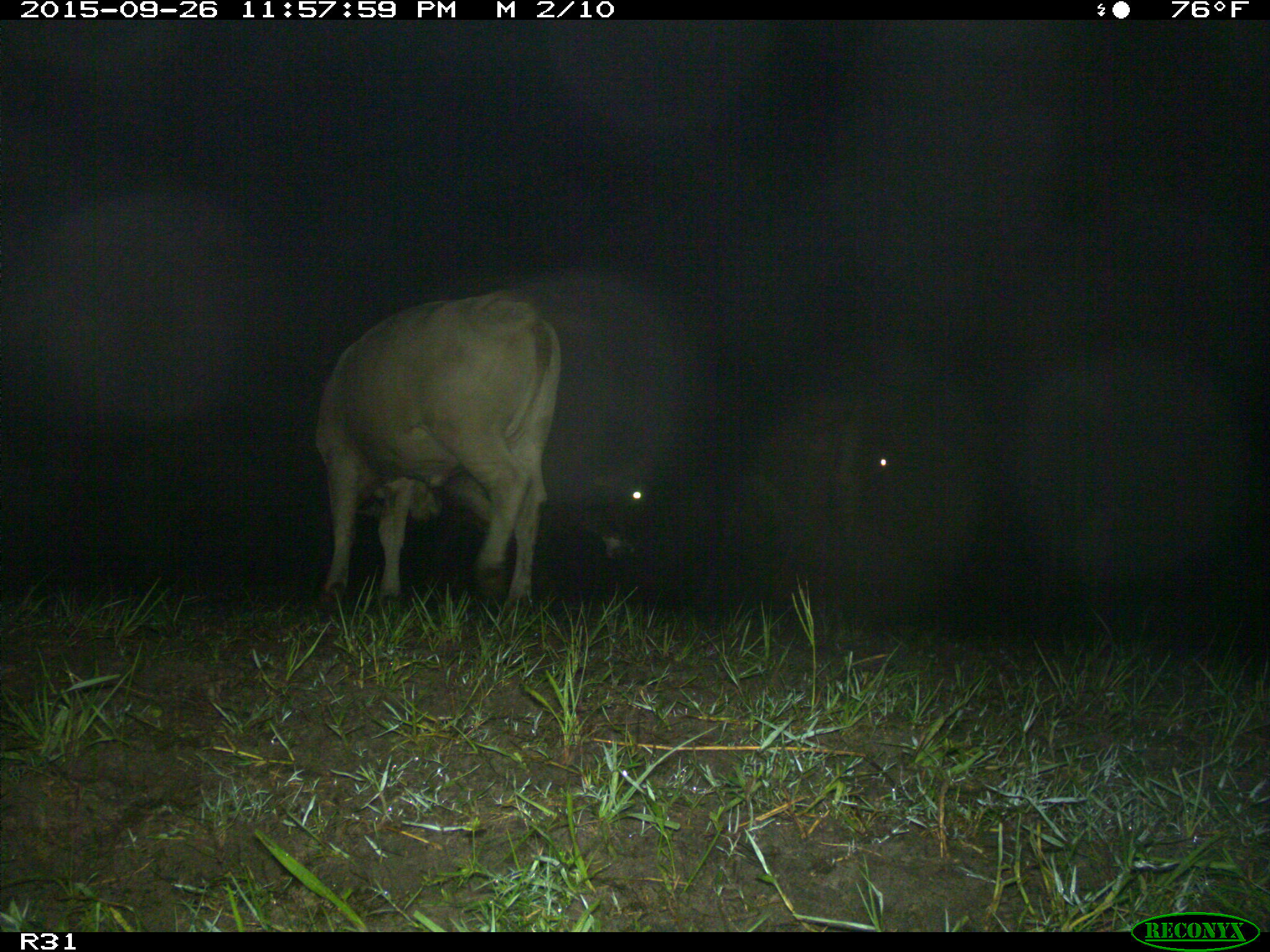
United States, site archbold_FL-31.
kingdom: Animalia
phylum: Chordata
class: Mammalia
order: Artiodactyla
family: Bovidae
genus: Bos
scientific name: Bos taurus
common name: domestic cow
Bos taurus (domestic cow).